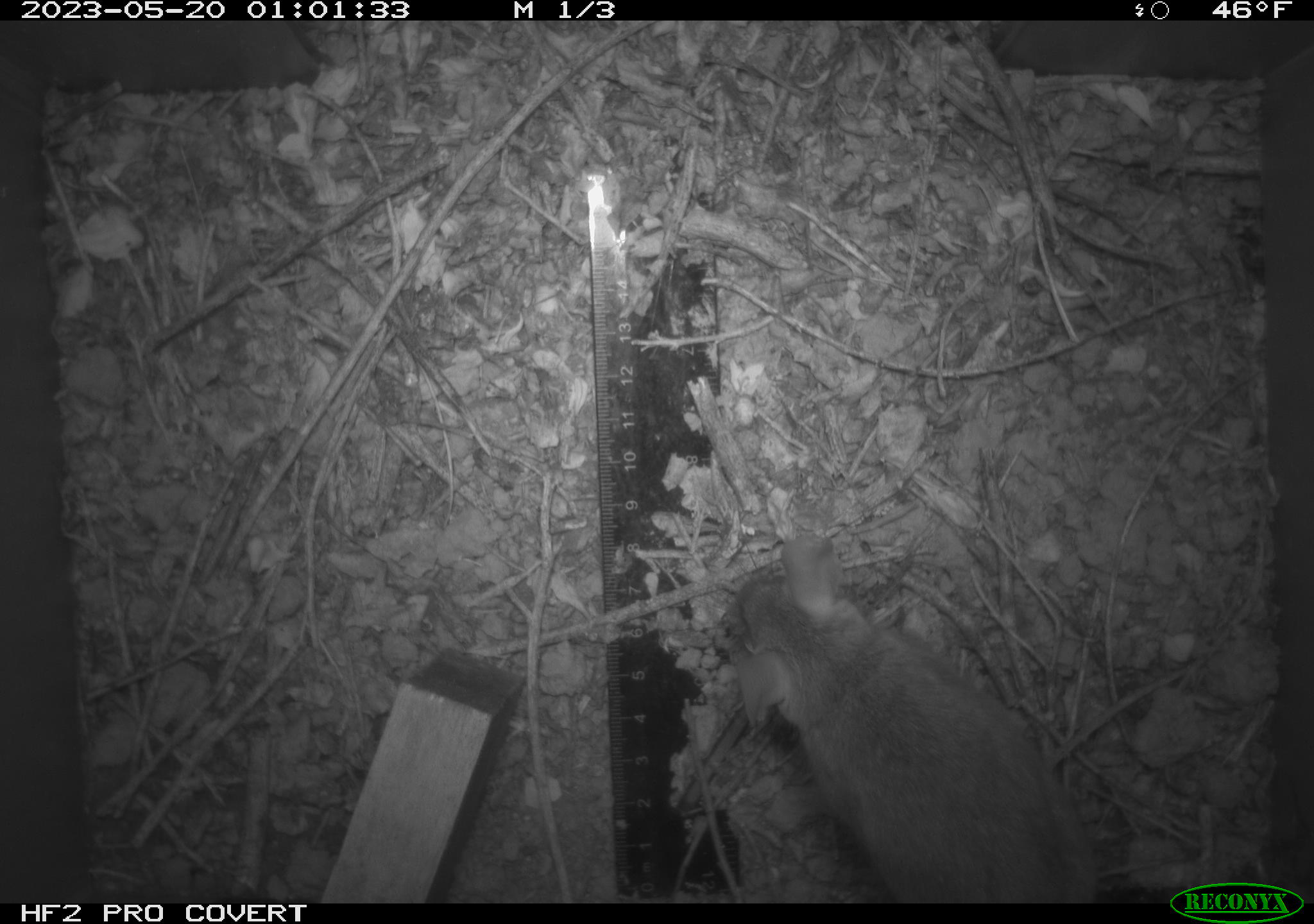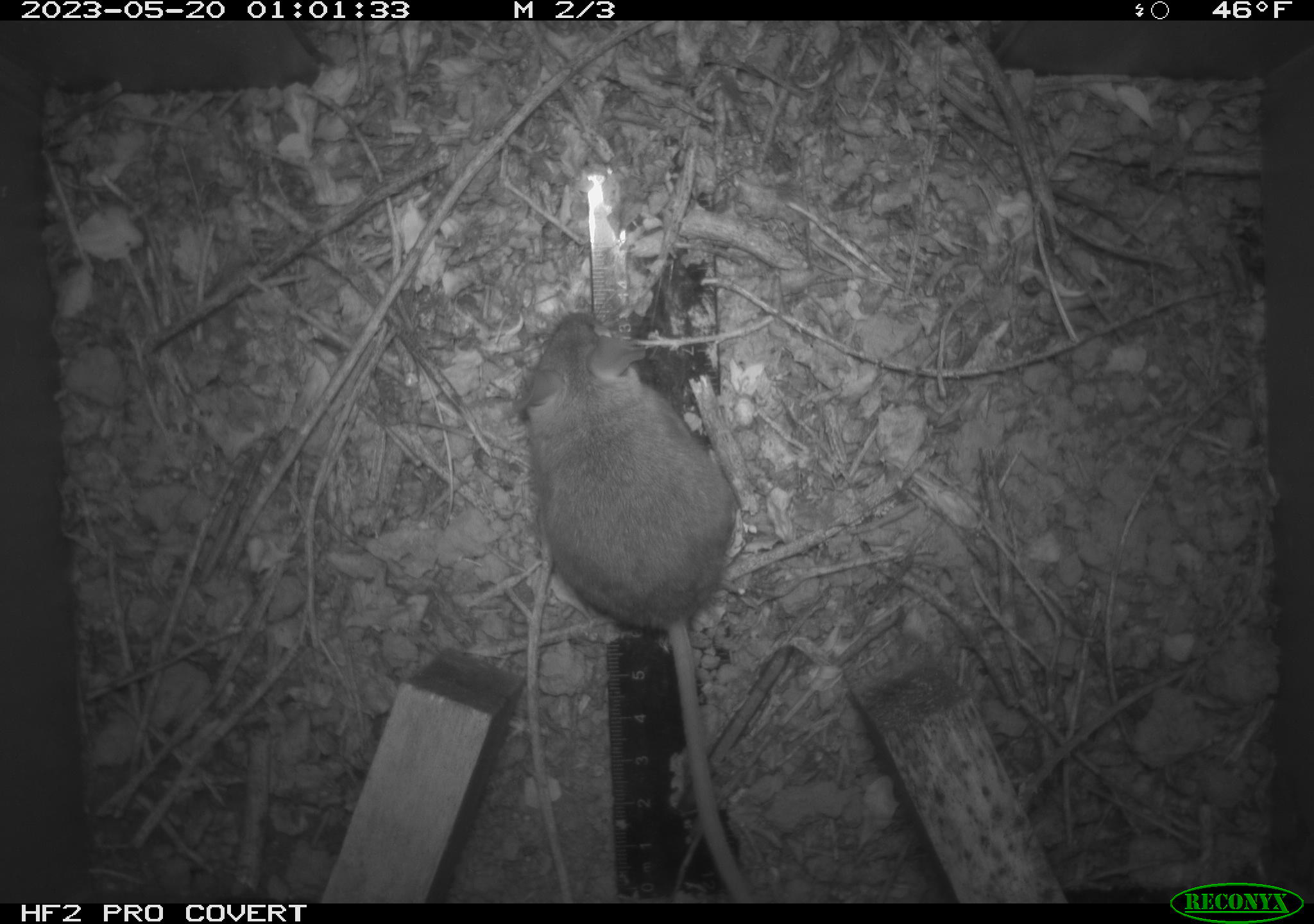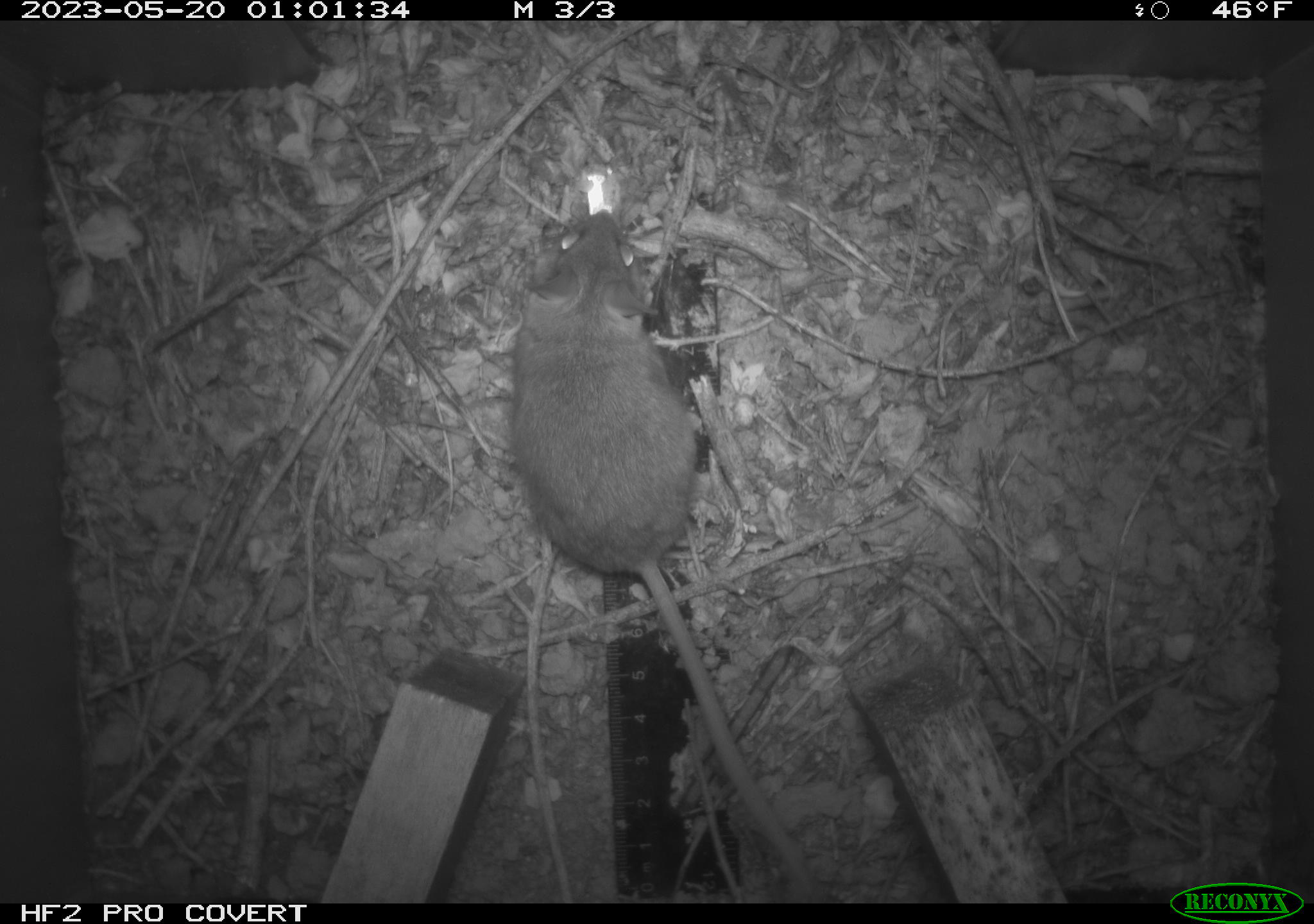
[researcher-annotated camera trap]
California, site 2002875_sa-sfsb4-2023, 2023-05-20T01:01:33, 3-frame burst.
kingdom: Animalia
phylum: Chordata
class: Mammalia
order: Rodentia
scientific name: Rodentia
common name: mouse species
Mouse species (Rodentia).